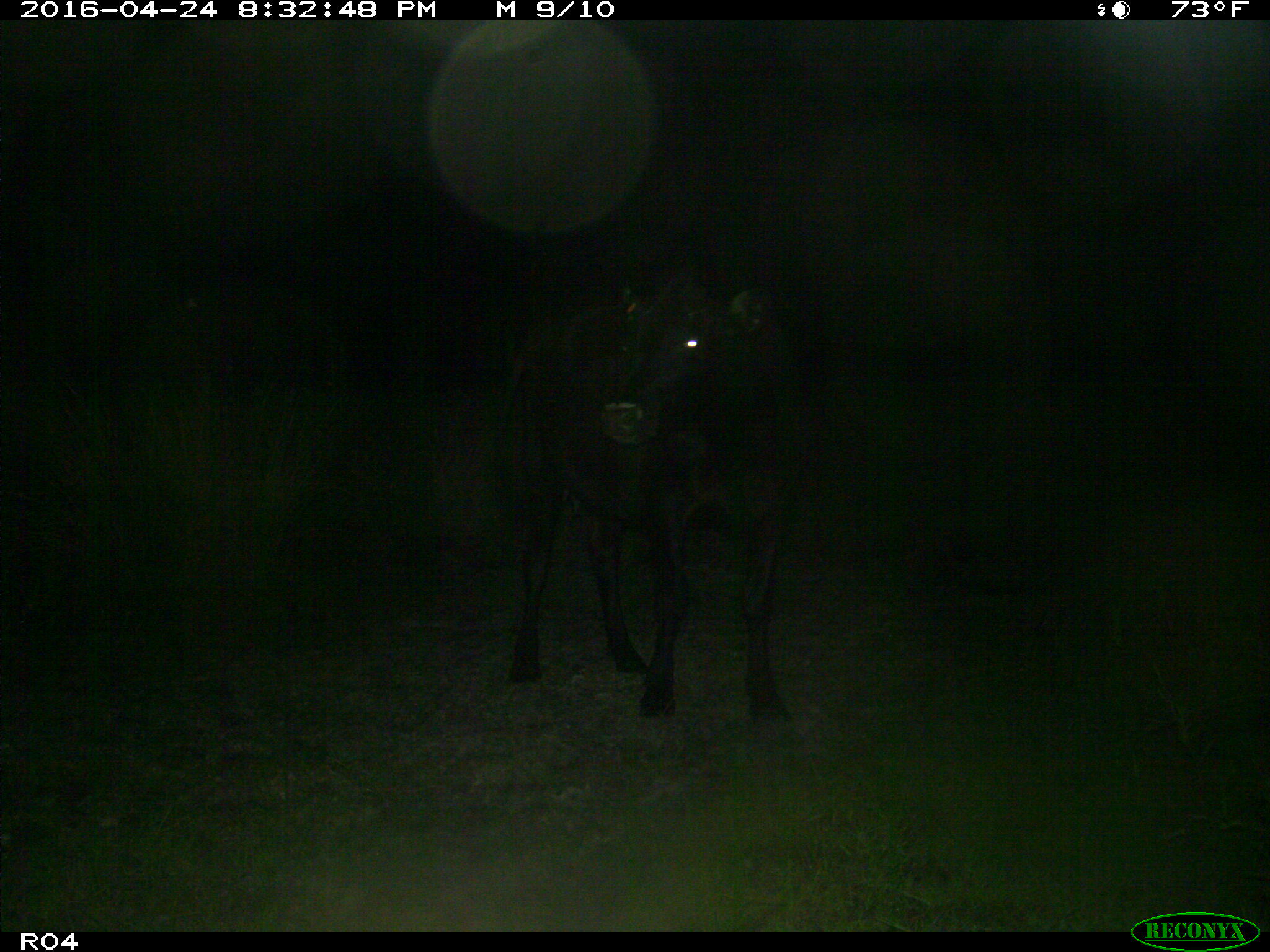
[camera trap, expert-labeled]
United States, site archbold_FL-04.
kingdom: Animalia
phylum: Chordata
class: Mammalia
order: Artiodactyla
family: Bovidae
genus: Bos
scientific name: Bos taurus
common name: domestic cow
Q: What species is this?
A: Bos taurus (domestic cow).